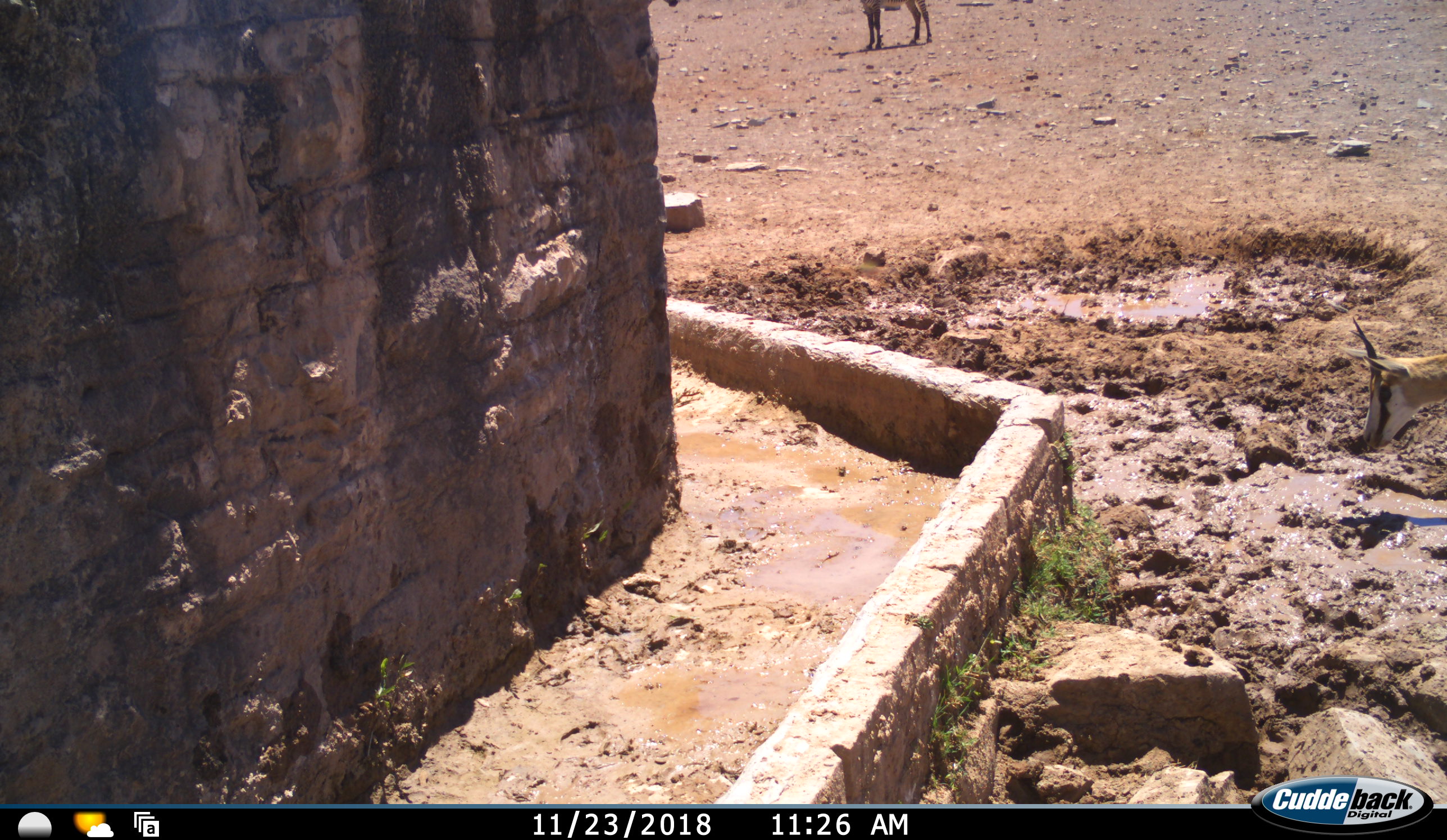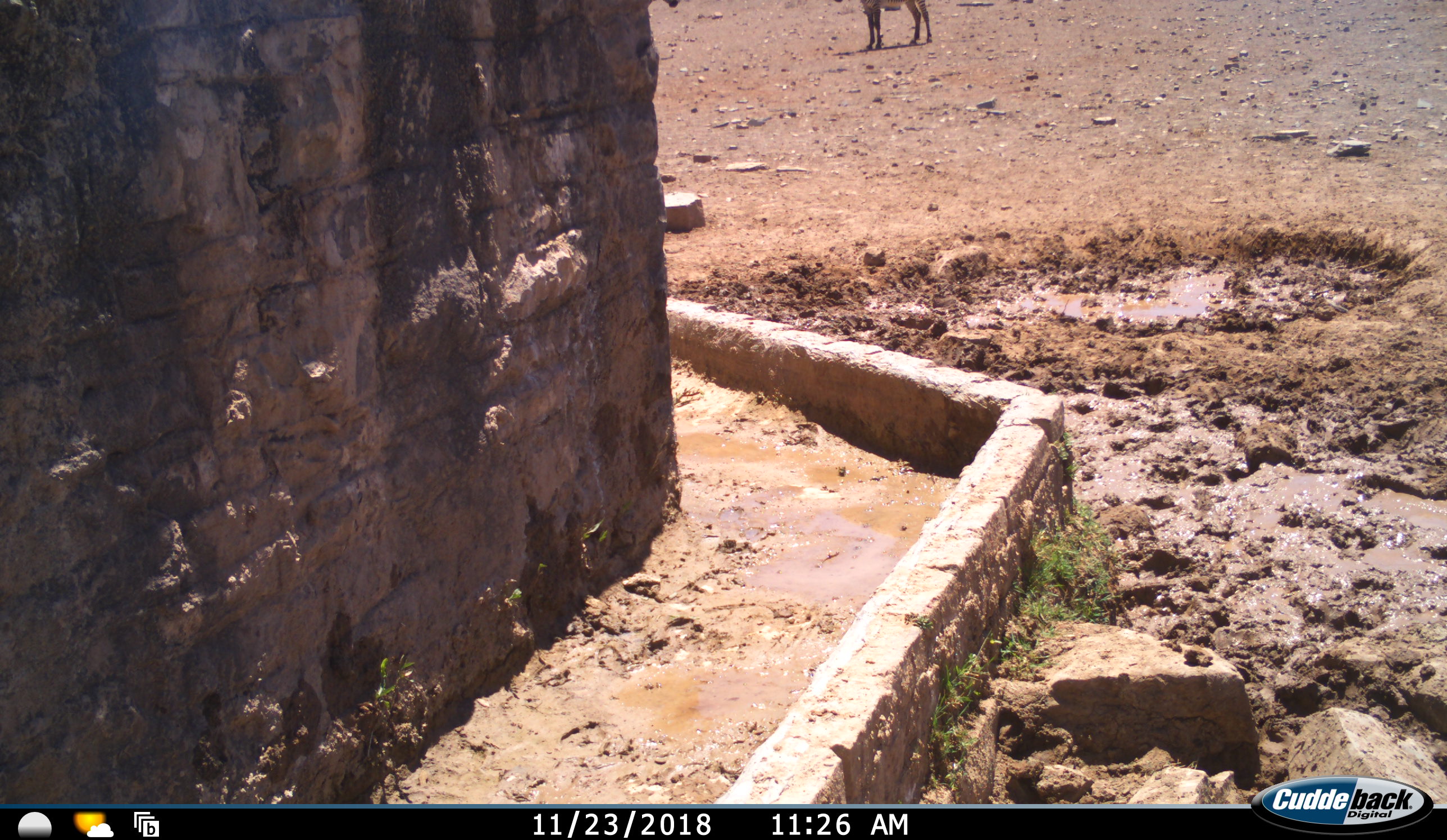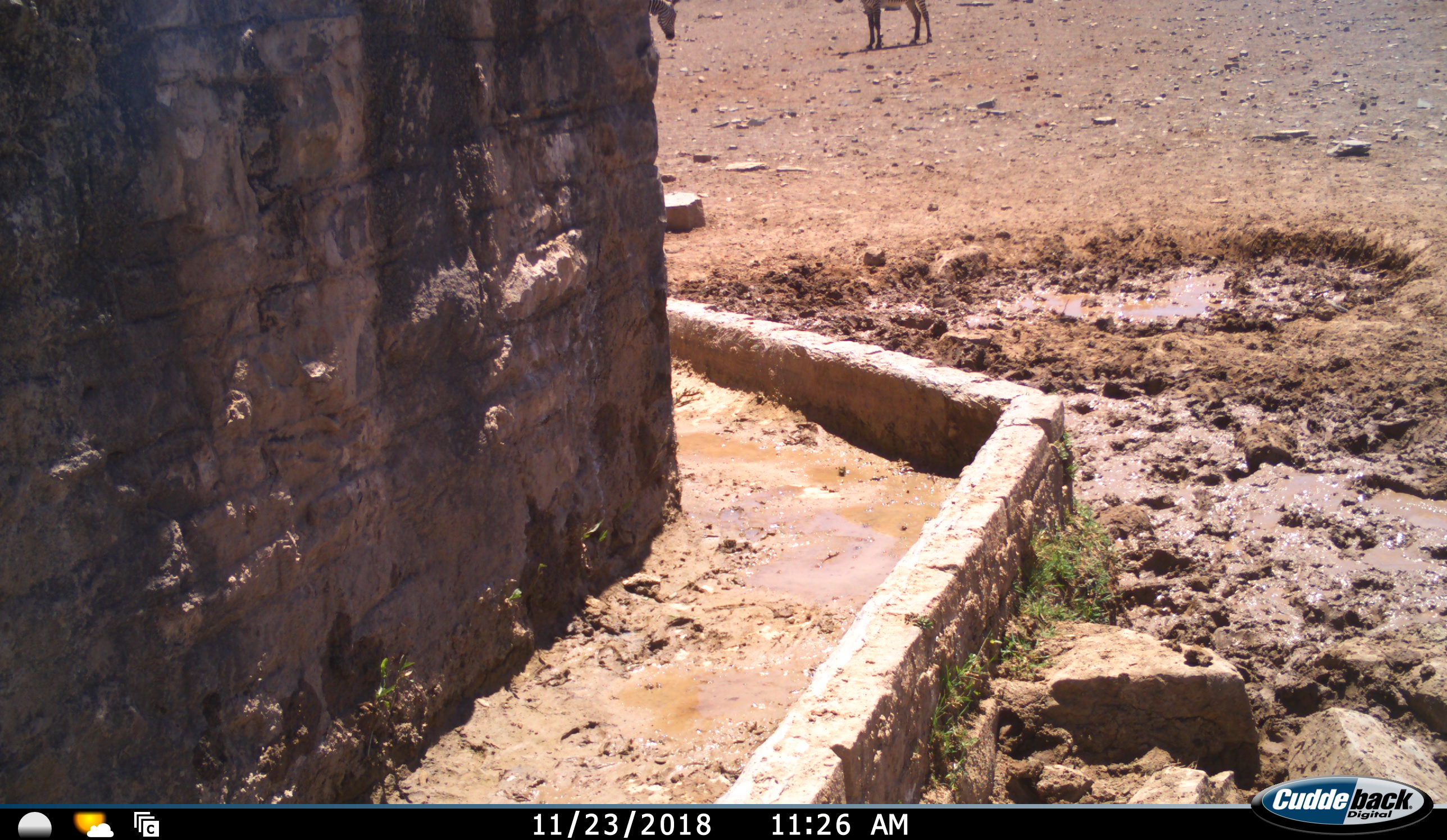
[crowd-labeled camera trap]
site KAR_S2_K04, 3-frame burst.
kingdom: Animalia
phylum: Chordata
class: Mammalia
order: Artiodactyla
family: Bovidae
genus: Antidorcas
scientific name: Antidorcas marsupialis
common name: springbok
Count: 1.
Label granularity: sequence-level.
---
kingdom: Animalia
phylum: Chordata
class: Mammalia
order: Perissodactyla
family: Equidae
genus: Equus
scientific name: Equus zebra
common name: mountain zebra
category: zebramountain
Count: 2.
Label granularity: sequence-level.